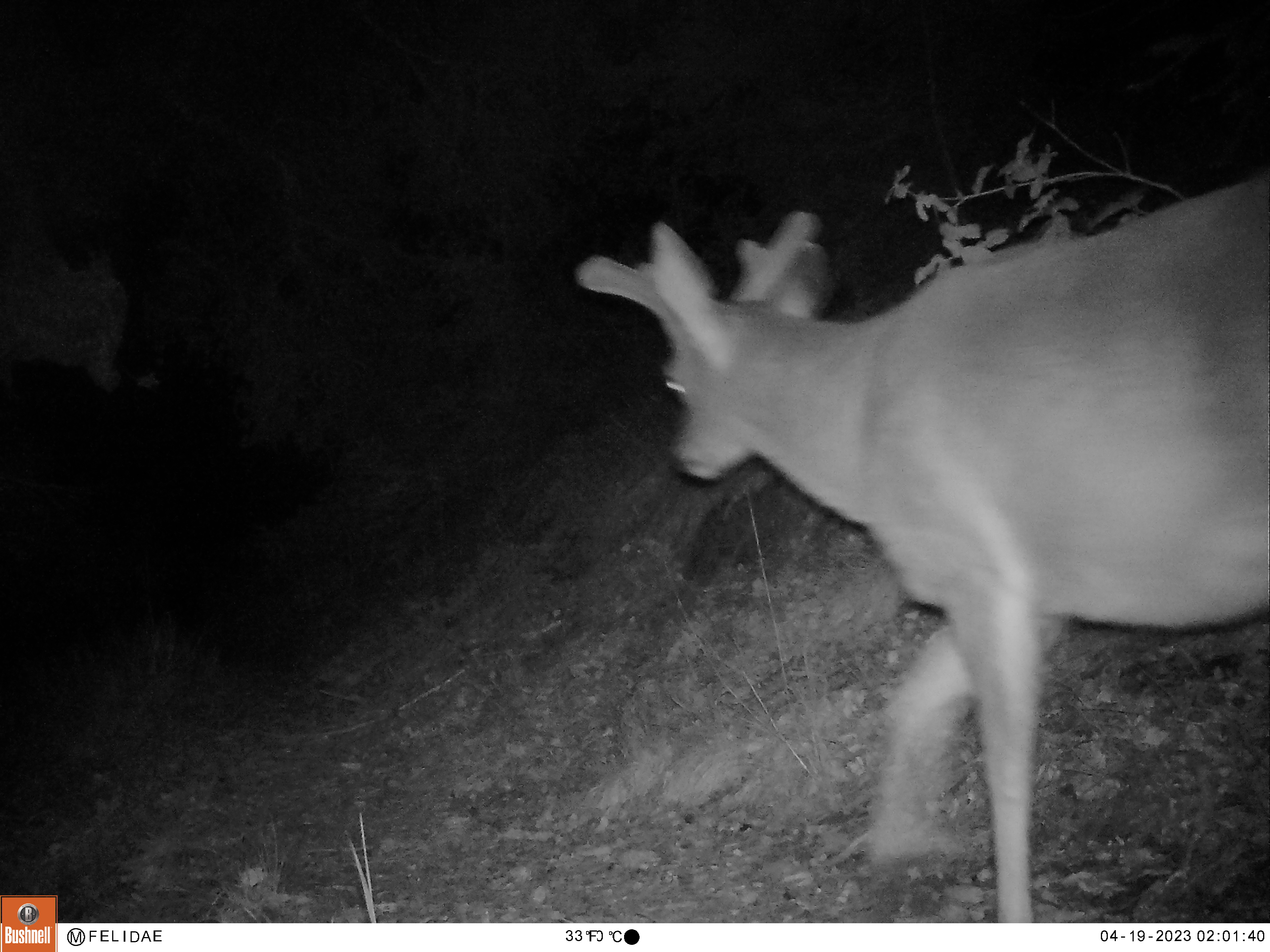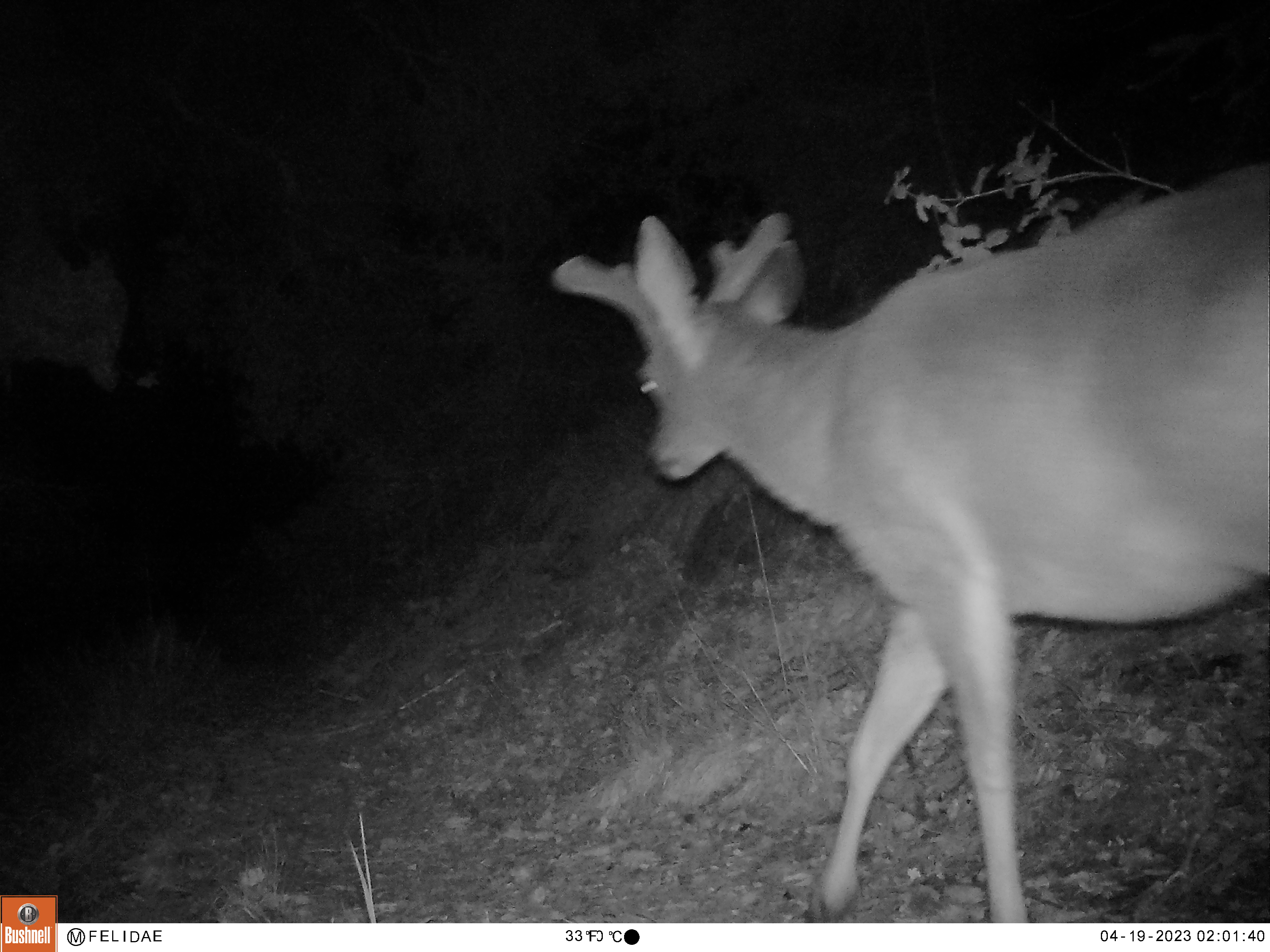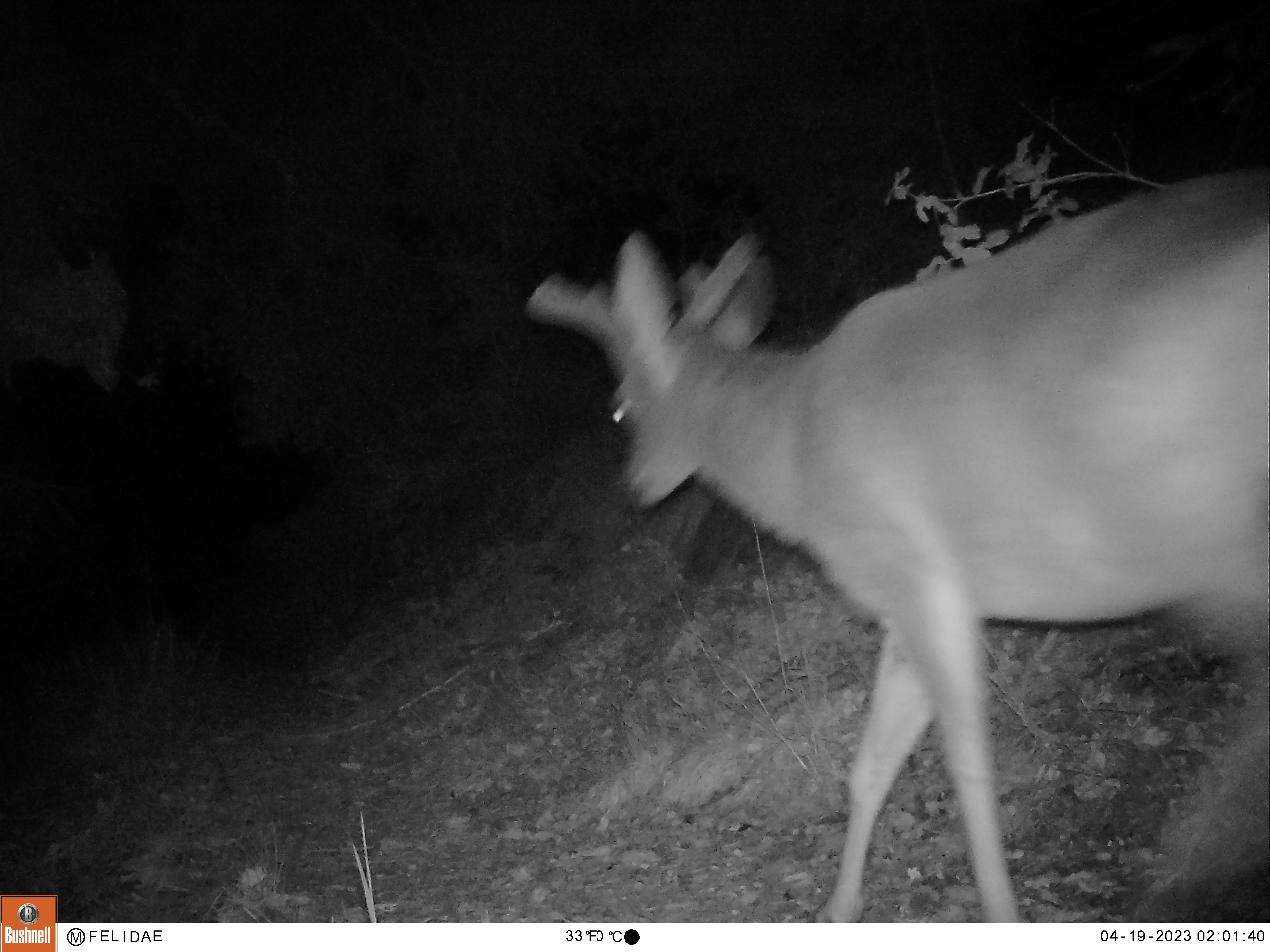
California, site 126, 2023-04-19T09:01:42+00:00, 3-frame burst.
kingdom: Animalia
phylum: Chordata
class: Mammalia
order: Artiodactyla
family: Cervidae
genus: Odocoileus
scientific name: Odocoileus hemionus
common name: mule deer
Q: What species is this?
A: Mule deer (Odocoileus hemionus).